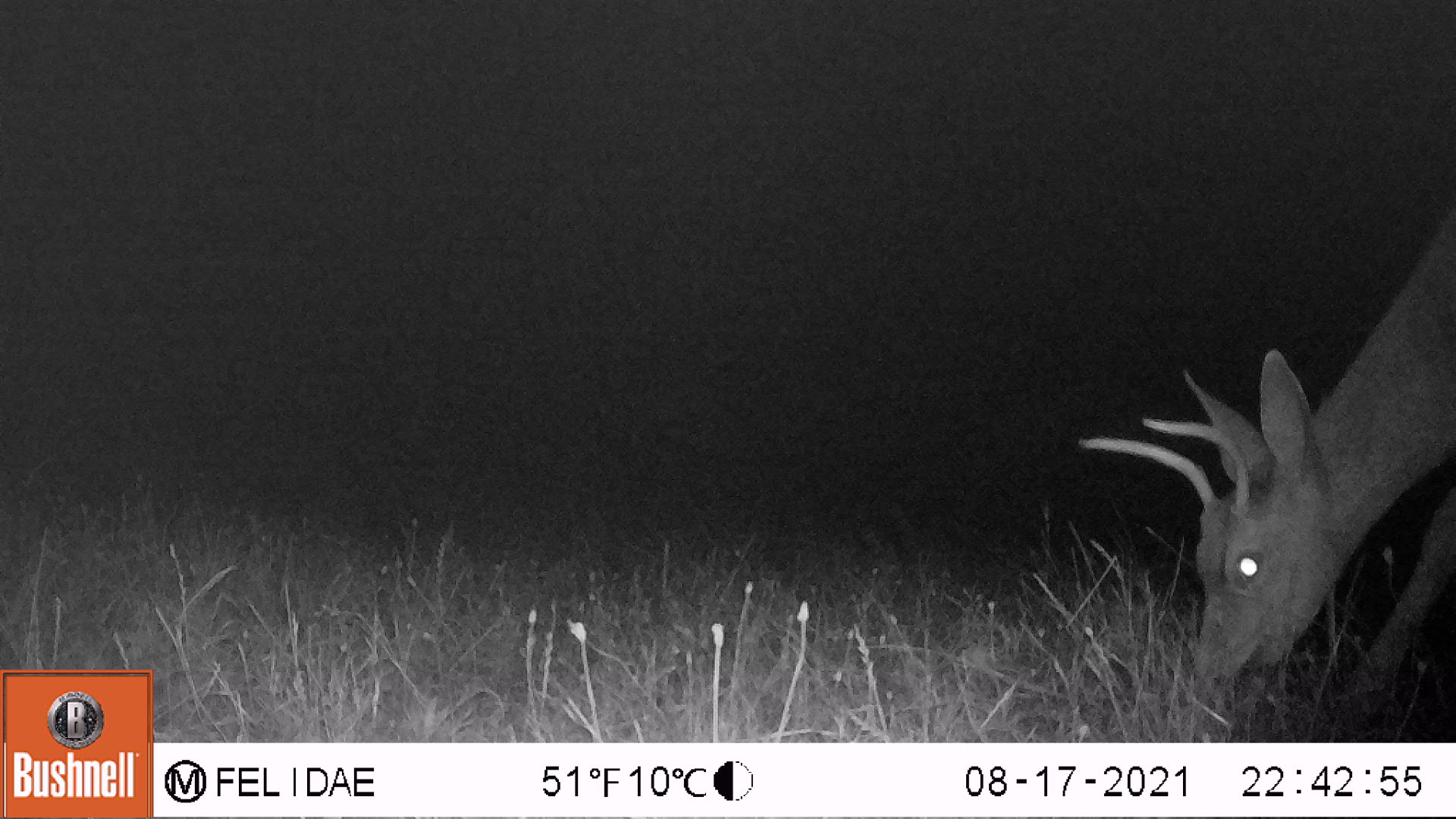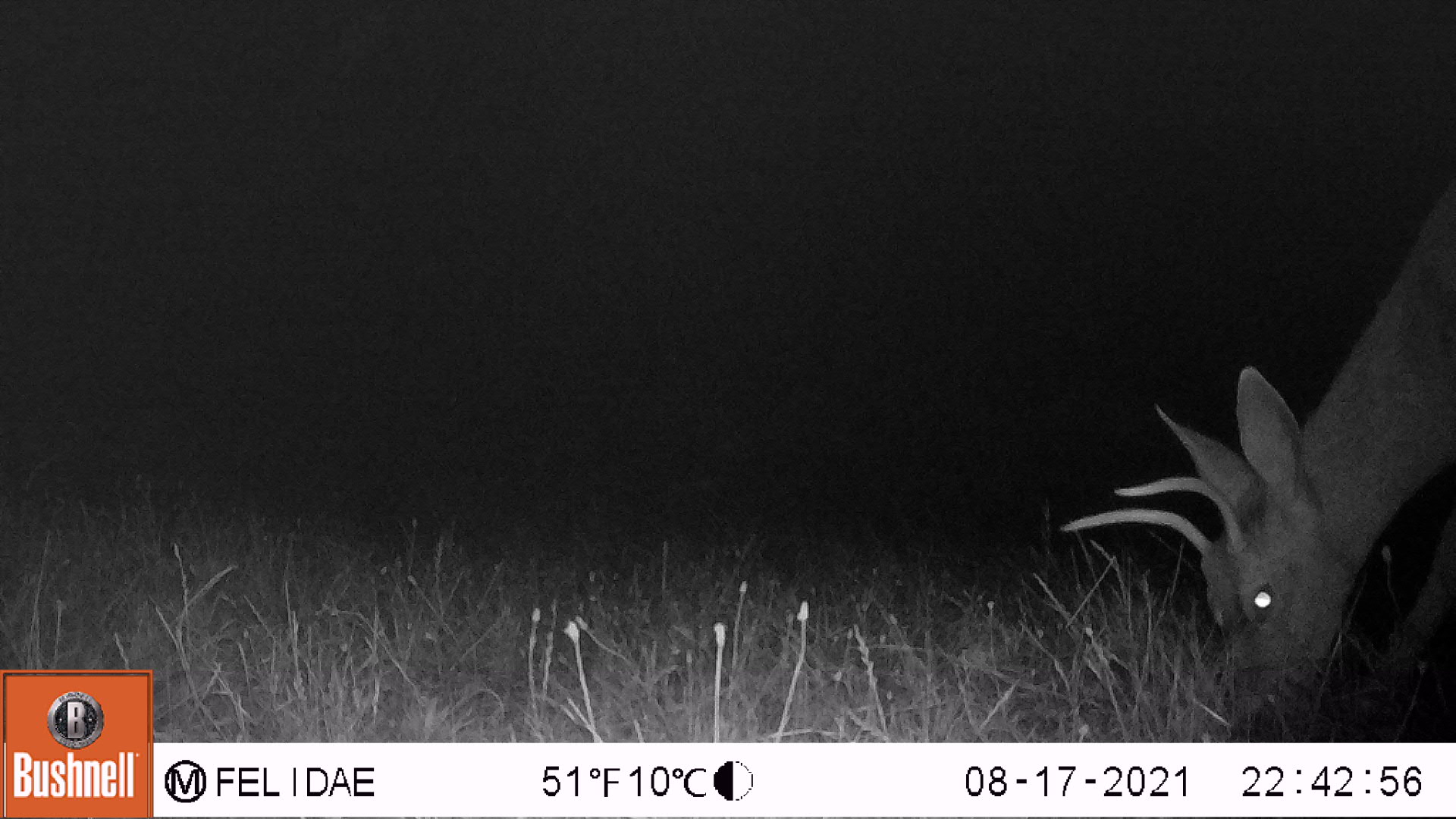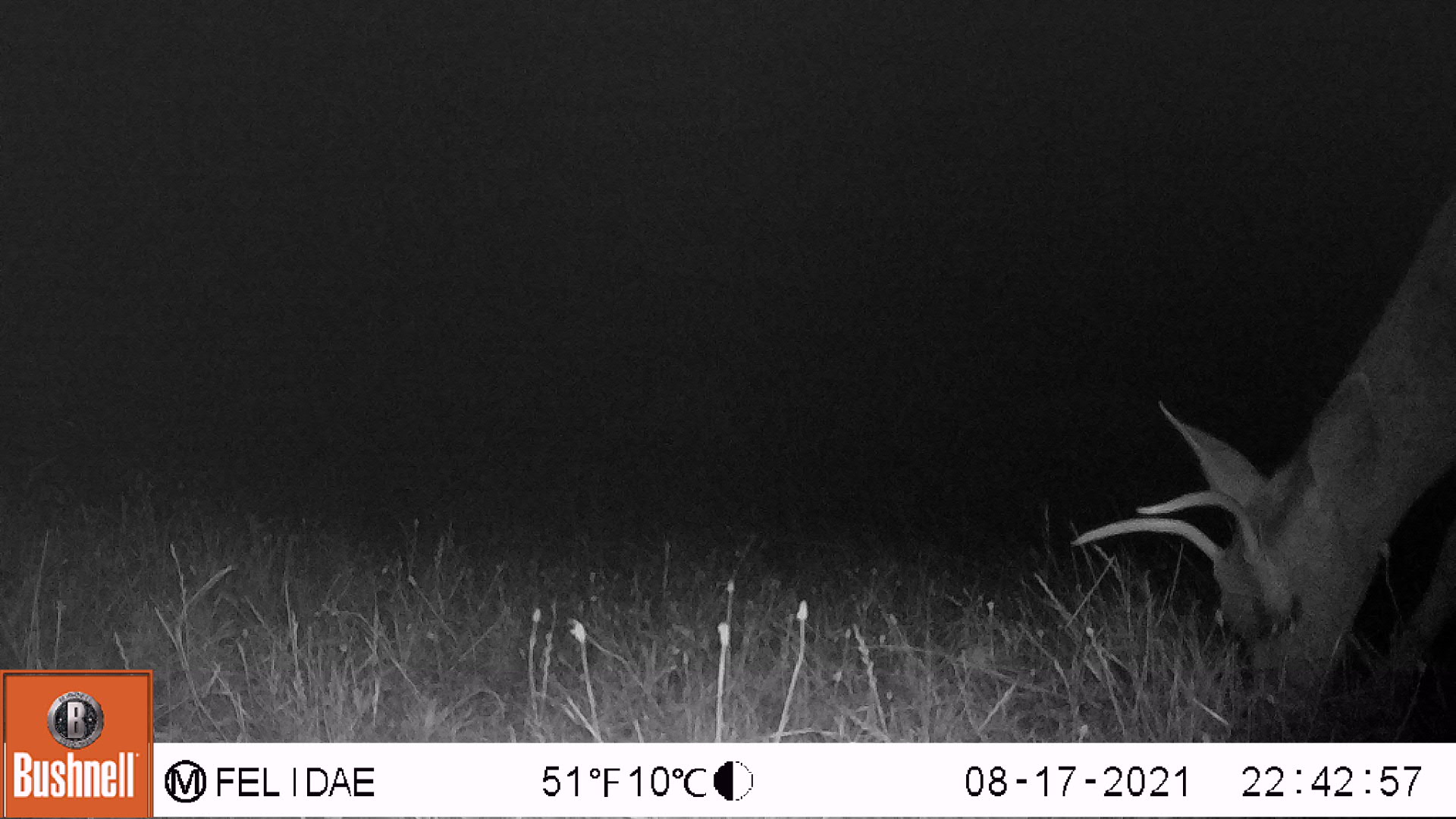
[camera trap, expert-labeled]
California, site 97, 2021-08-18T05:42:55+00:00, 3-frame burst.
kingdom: Animalia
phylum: Chordata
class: Mammalia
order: Artiodactyla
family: Cervidae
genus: Odocoileus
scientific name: Odocoileus hemionus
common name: mule deer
Mule deer (Odocoileus hemionus).